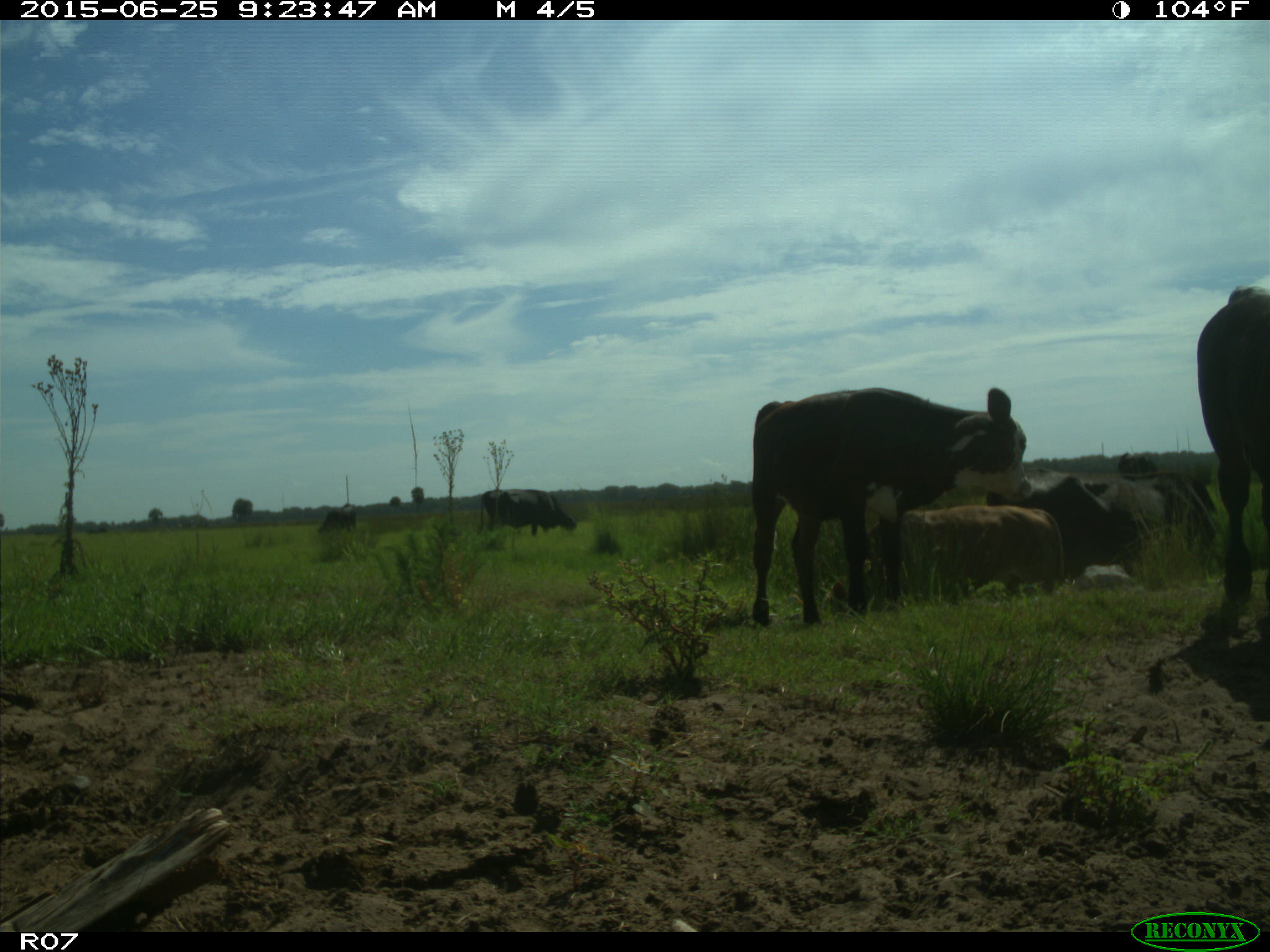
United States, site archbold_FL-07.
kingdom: Animalia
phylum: Chordata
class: Mammalia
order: Artiodactyla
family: Bovidae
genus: Bos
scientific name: Bos taurus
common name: domestic cow